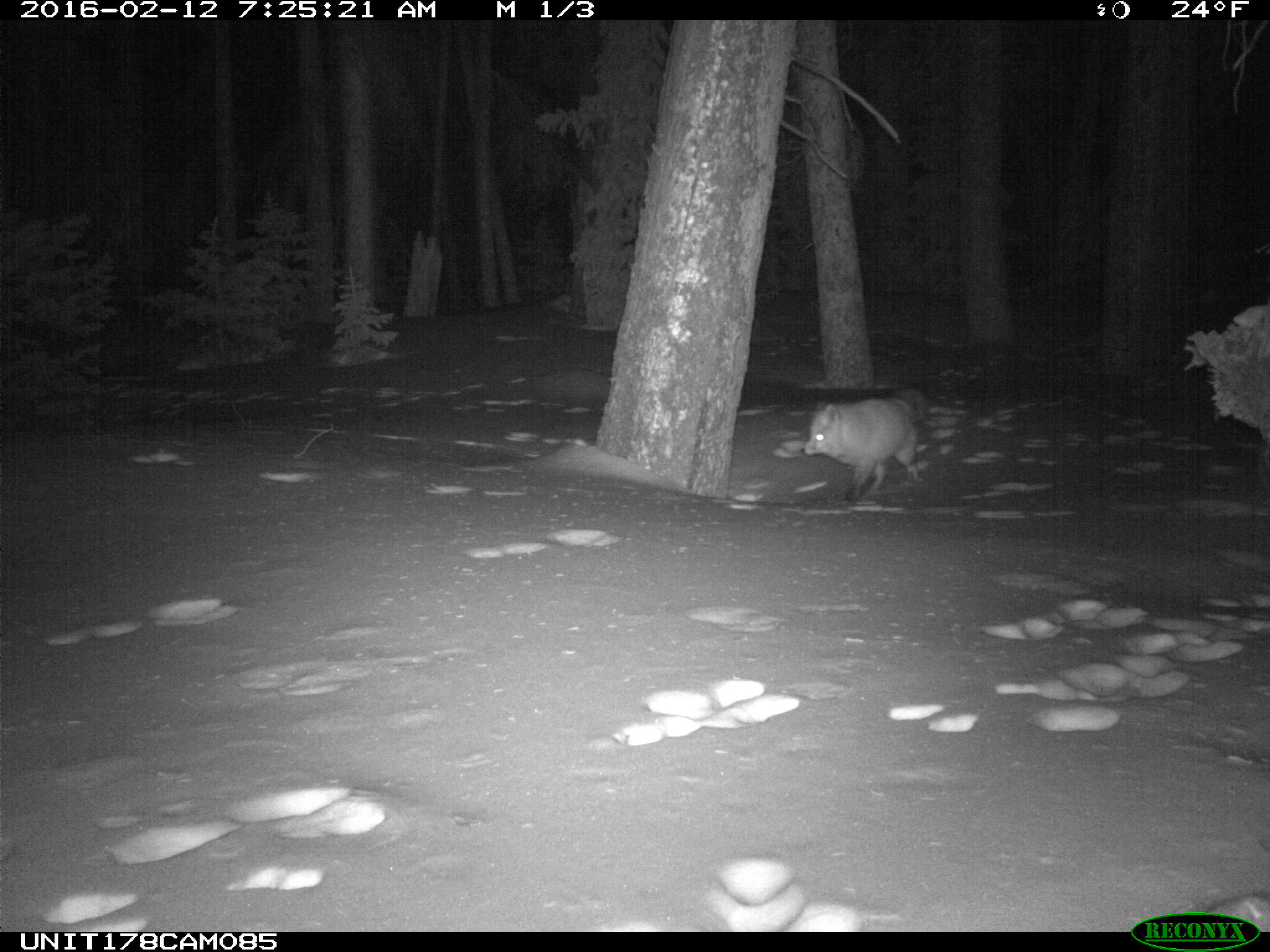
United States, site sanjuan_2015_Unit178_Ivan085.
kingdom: Animalia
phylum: Chordata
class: Mammalia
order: Carnivora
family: Canidae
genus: Vulpes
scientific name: Vulpes vulpes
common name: red fox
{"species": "Vulpes vulpes (red fox)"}